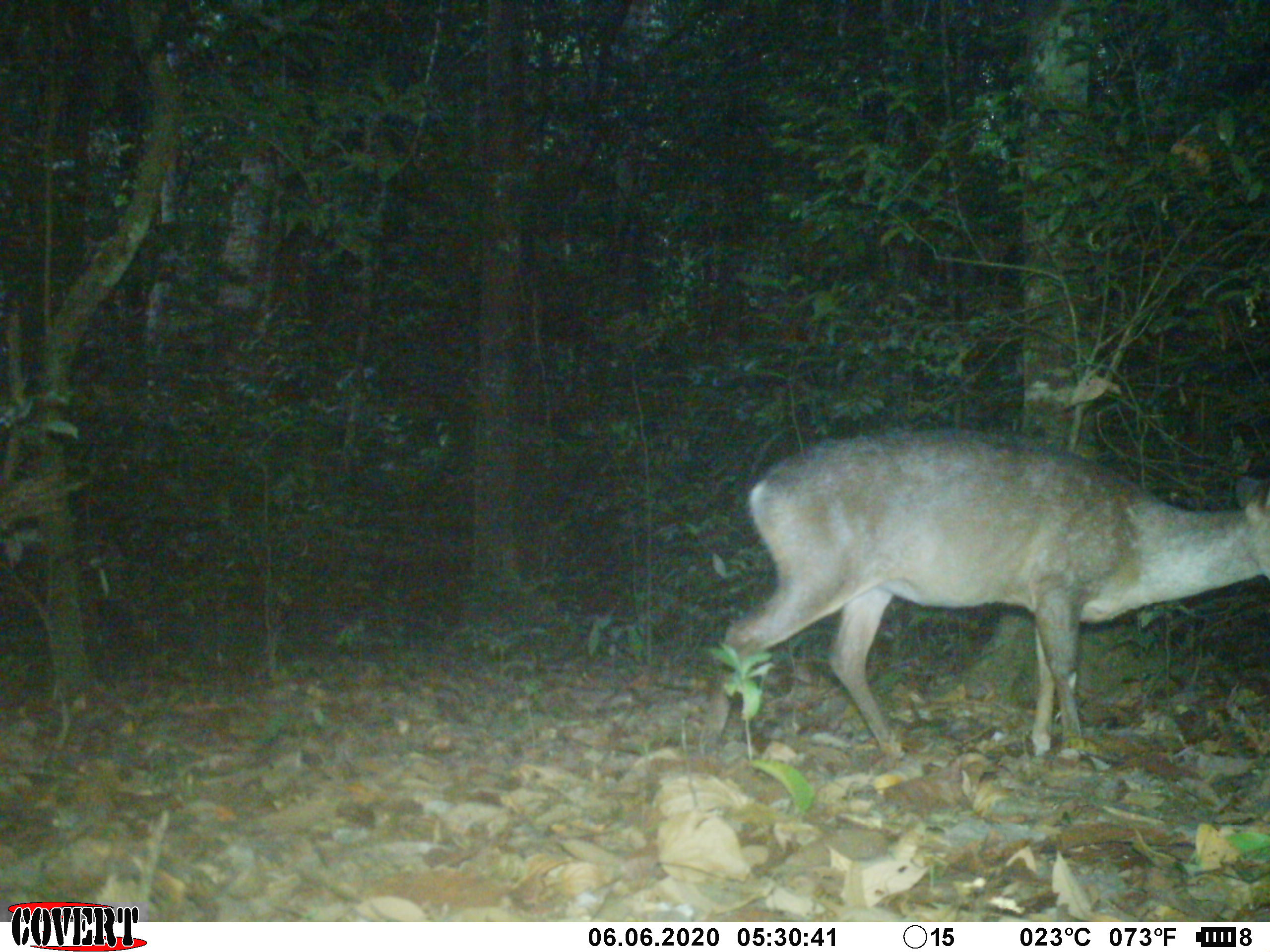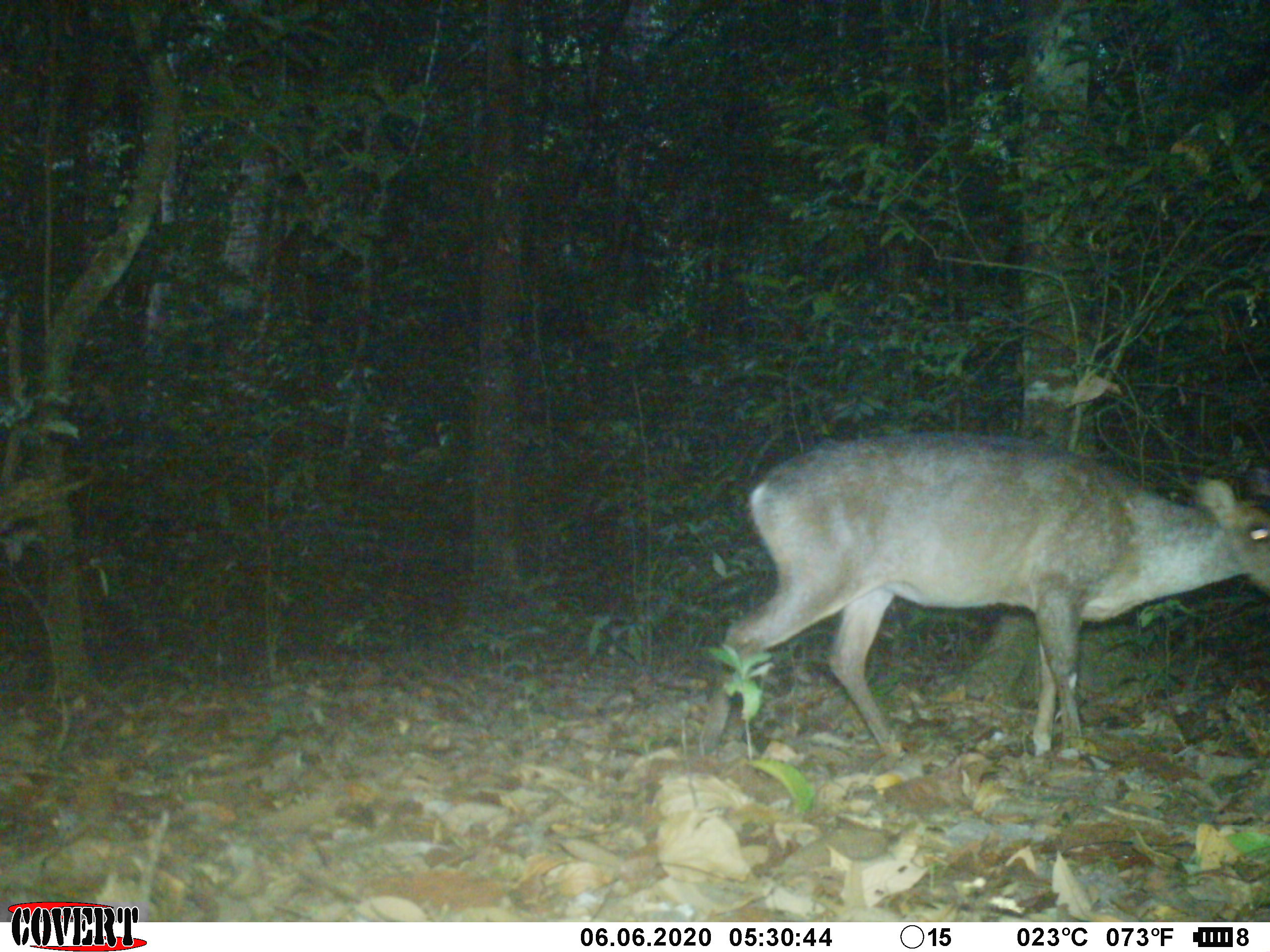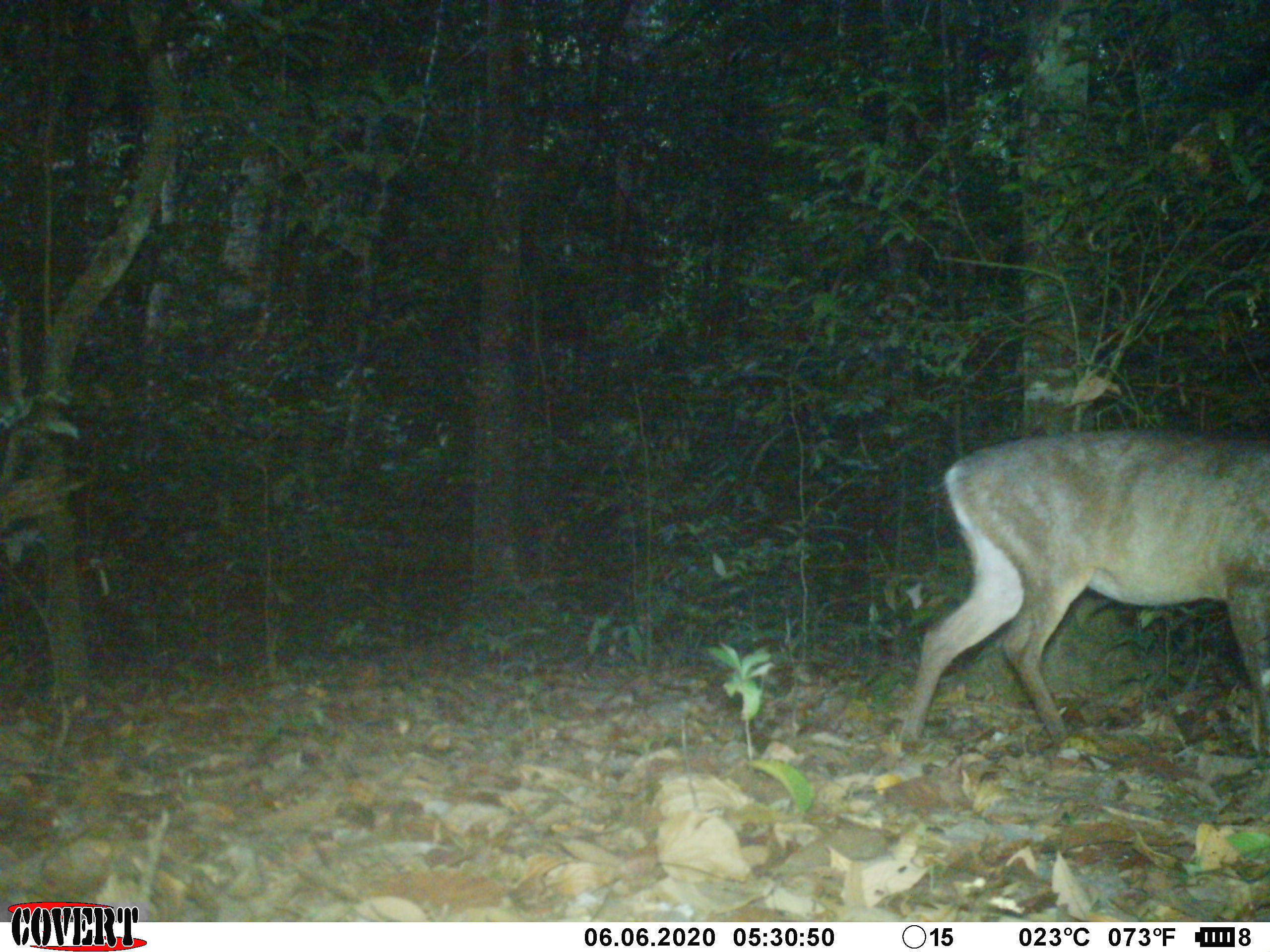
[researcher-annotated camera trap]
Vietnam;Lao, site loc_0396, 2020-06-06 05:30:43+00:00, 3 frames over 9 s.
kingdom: Animalia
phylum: Chordata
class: Mammalia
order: Artiodactyla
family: Cervidae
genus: Muntiacus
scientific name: Muntiacus vuquangensis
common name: large-antlered muntjac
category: large antlered muntjac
Large antlered muntjac (large-antlered muntjac) (Muntiacus vuquangensis). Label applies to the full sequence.